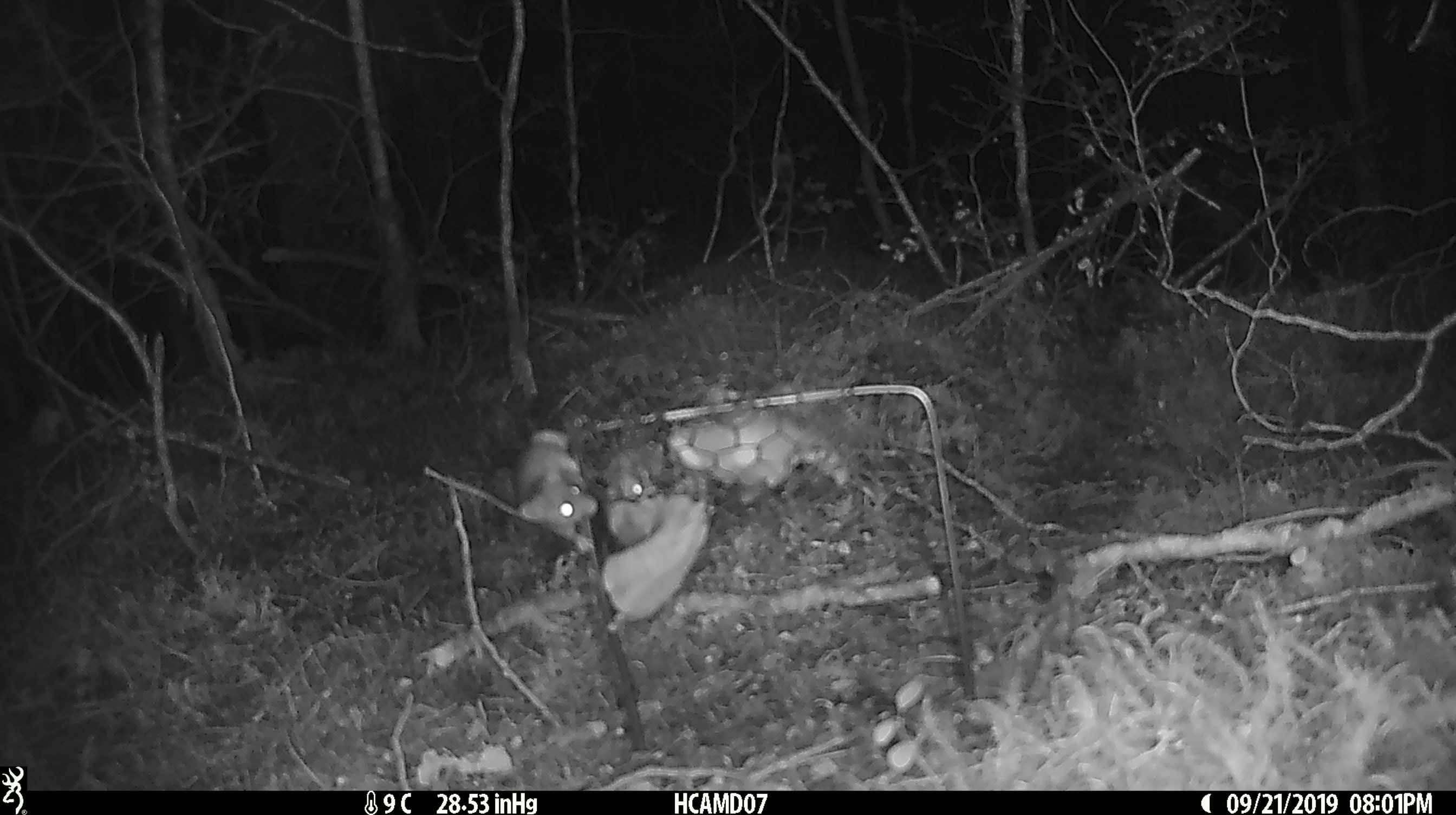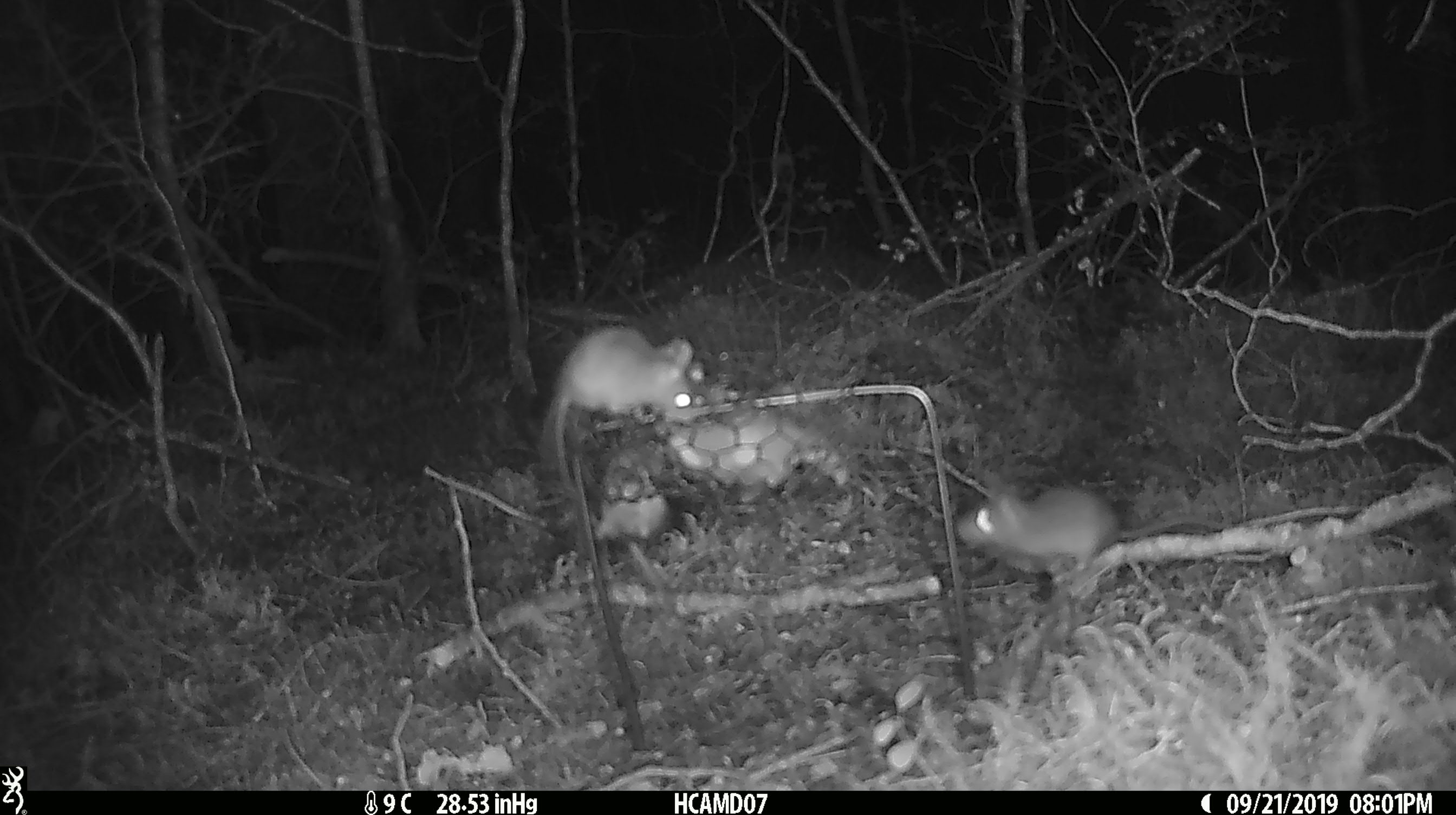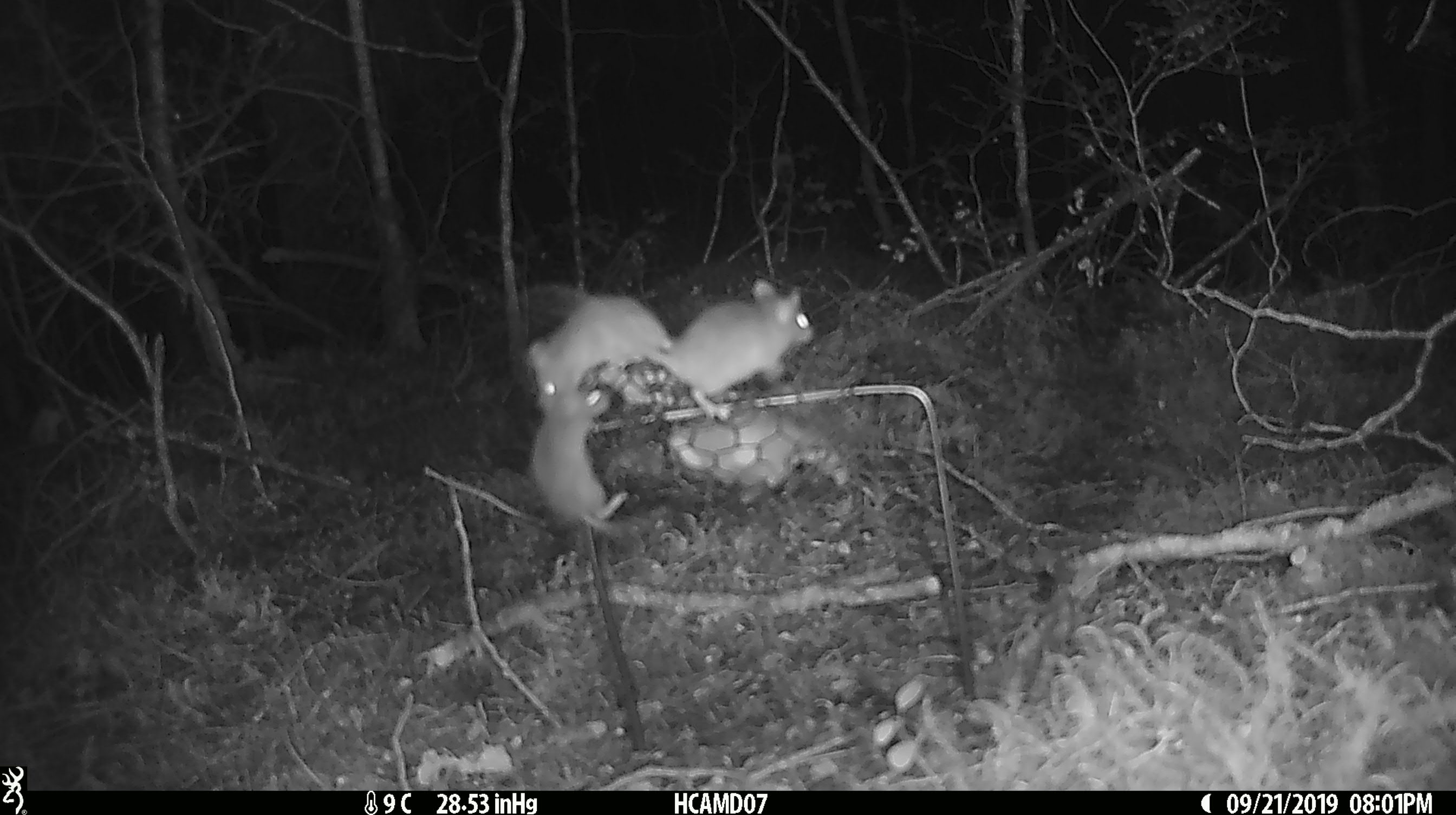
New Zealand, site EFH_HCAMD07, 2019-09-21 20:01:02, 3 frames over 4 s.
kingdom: Animalia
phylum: Chordata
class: Mammalia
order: Rodentia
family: Muridae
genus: Mus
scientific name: Mus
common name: mouse